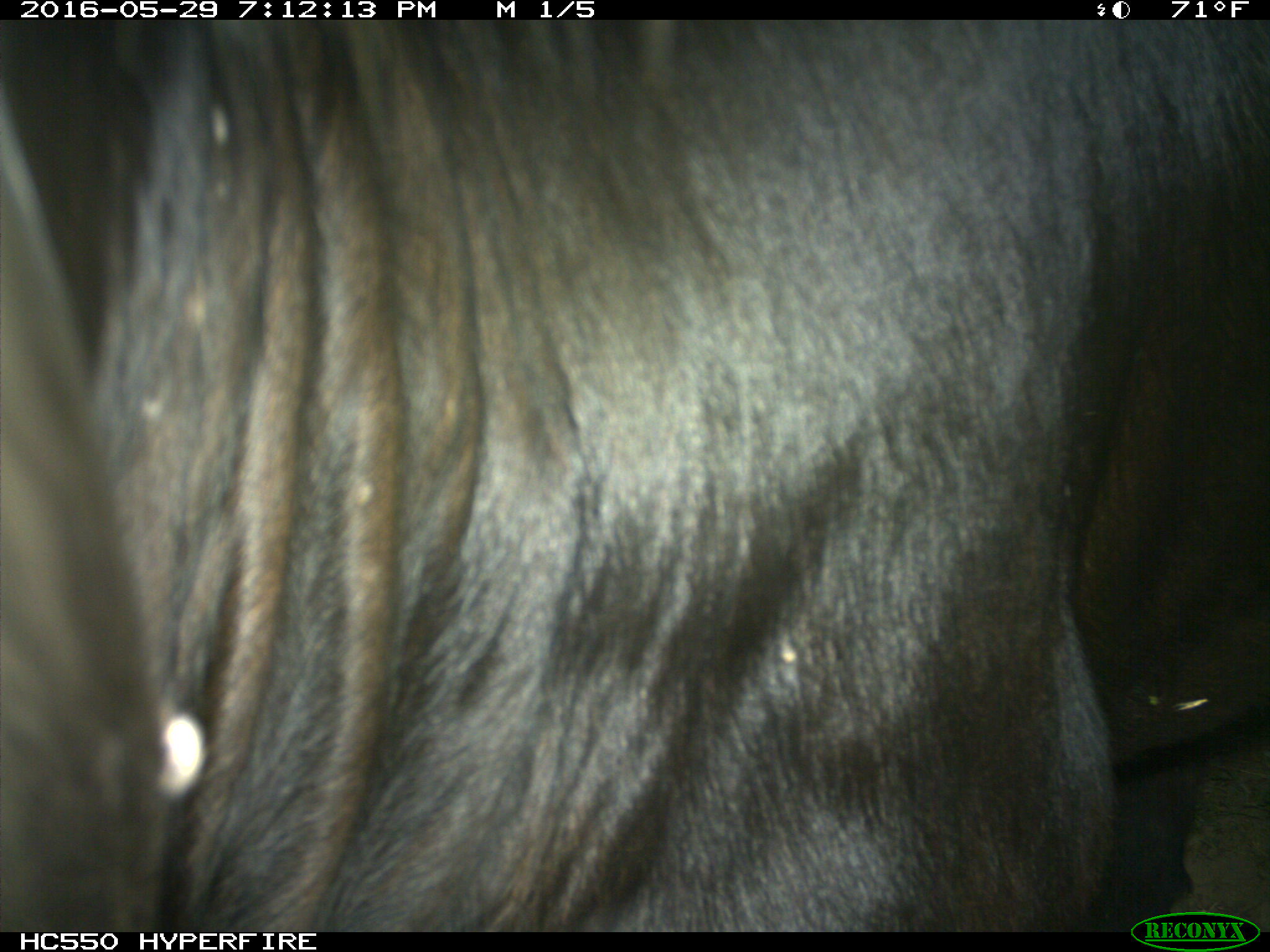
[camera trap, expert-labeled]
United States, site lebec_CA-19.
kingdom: Animalia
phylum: Chordata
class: Mammalia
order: Artiodactyla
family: Bovidae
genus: Bos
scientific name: Bos taurus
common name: domestic cow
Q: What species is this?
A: Bos taurus (domestic cow).